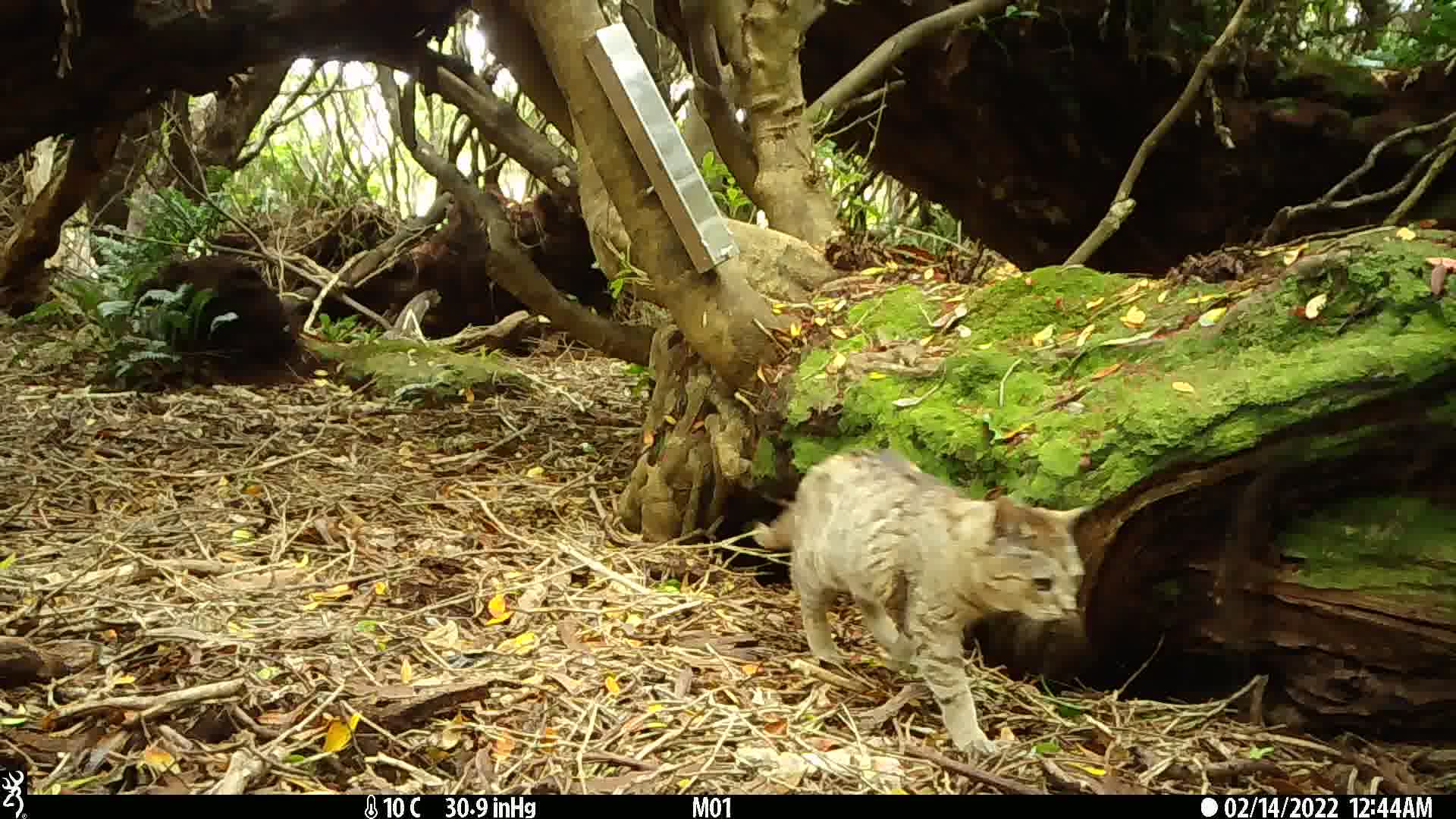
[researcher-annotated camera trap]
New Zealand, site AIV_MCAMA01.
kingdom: Animalia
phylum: Chordata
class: Mammalia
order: Carnivora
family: Felidae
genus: Felis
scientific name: Felis catus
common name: domestic cat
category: cat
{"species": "cat (domestic cat) (Felis catus)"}